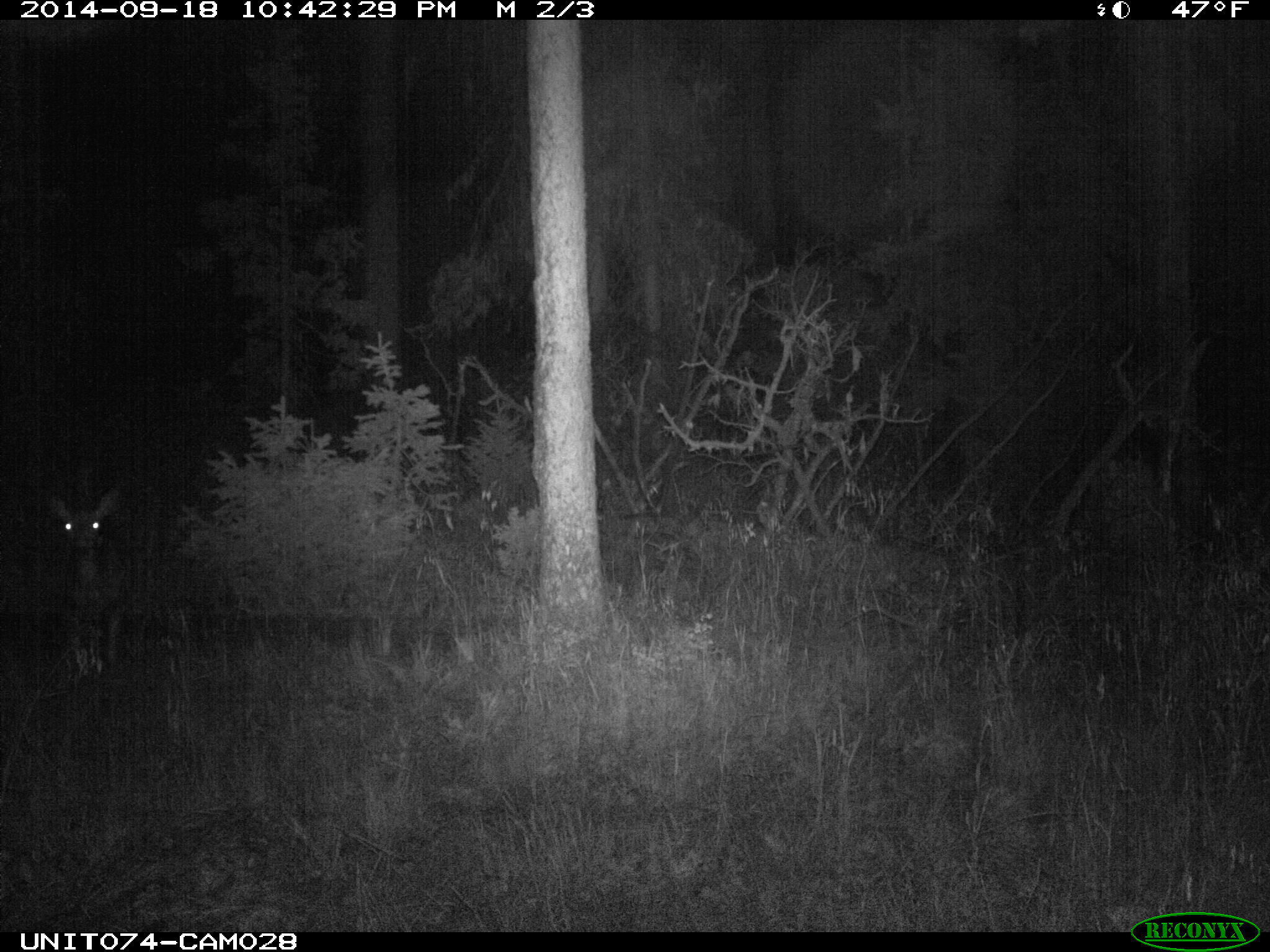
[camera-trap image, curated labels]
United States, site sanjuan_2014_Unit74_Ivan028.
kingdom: Animalia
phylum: Chordata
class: Mammalia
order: Artiodactyla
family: Cervidae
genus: Odocoileus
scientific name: Odocoileus hemionus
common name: mule deer